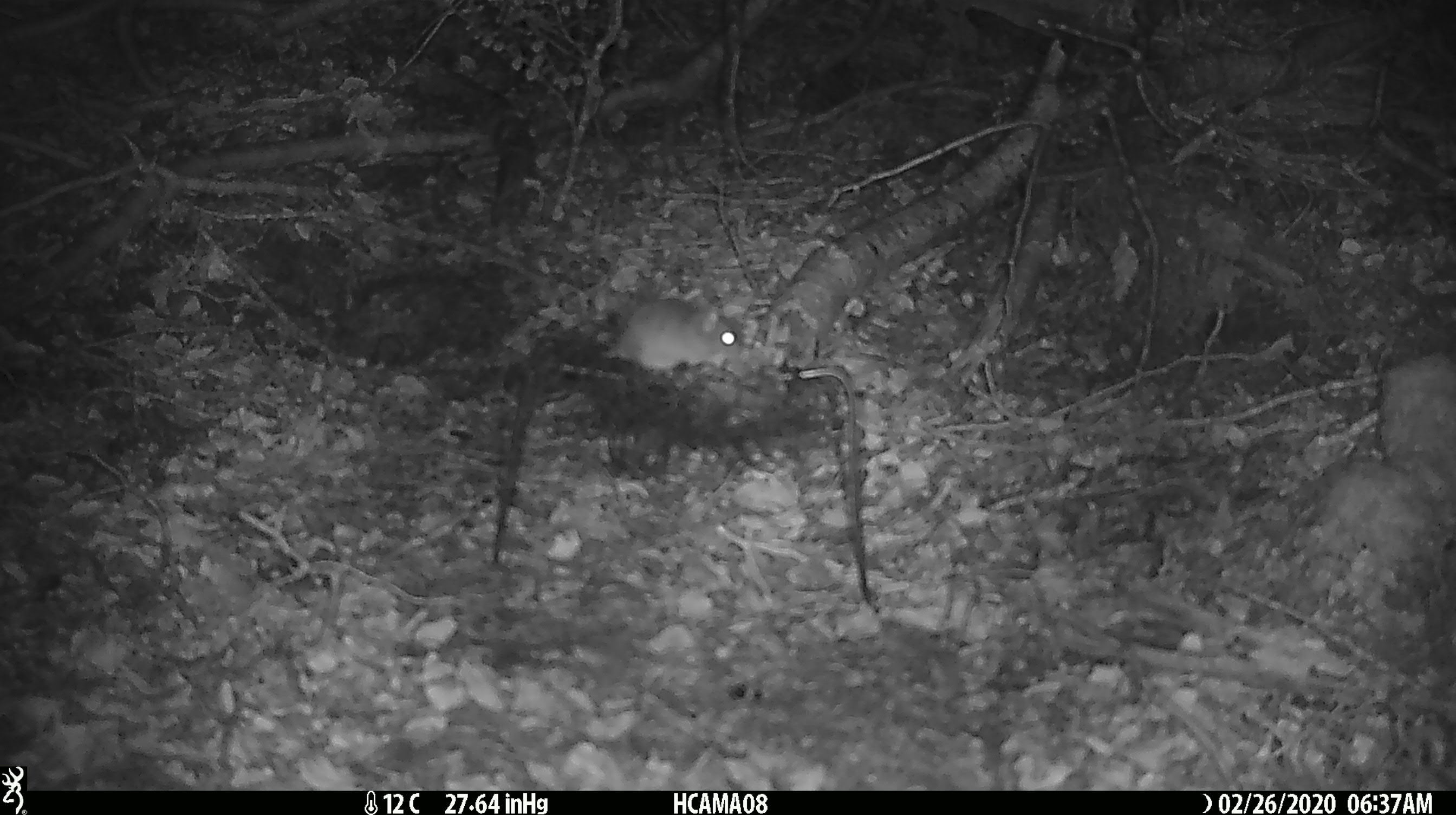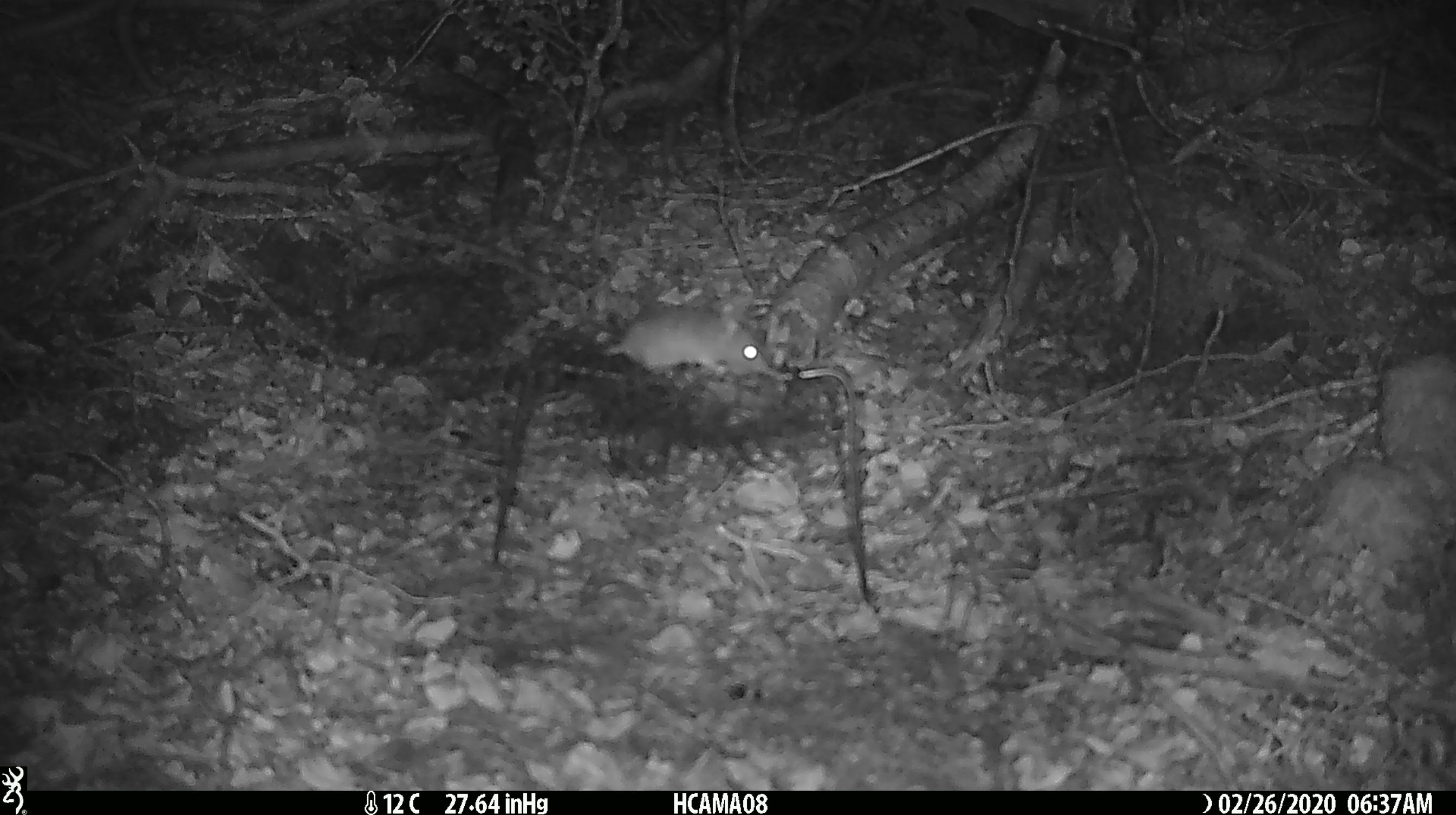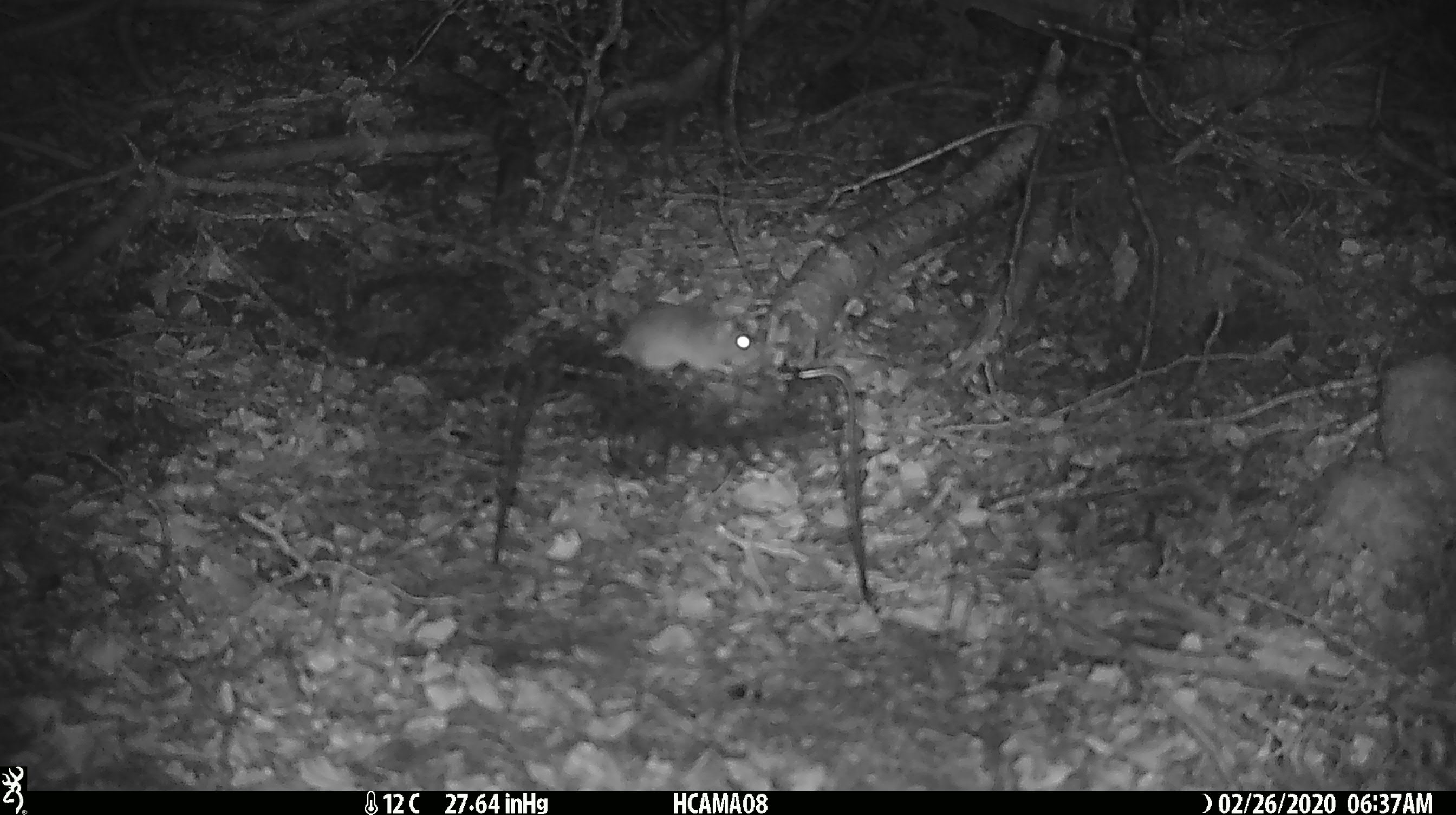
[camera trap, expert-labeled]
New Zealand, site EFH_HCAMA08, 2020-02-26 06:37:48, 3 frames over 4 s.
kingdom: Animalia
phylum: Chordata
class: Mammalia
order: Rodentia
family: Muridae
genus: Mus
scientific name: Mus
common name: mouse